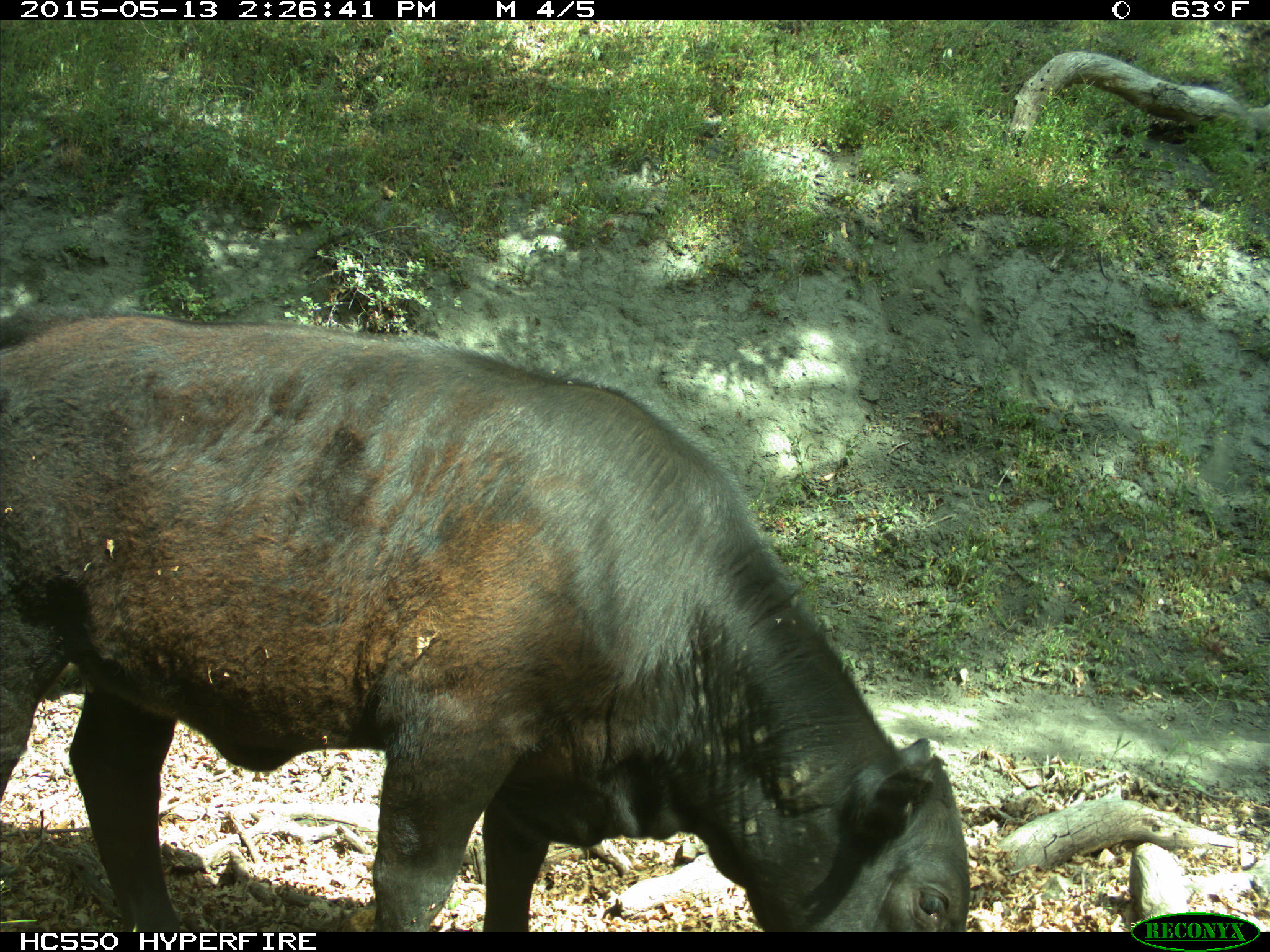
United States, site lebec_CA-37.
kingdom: Animalia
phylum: Chordata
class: Mammalia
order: Artiodactyla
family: Bovidae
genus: Bos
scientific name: Bos taurus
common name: domestic cow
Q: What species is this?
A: Bos taurus (domestic cow).